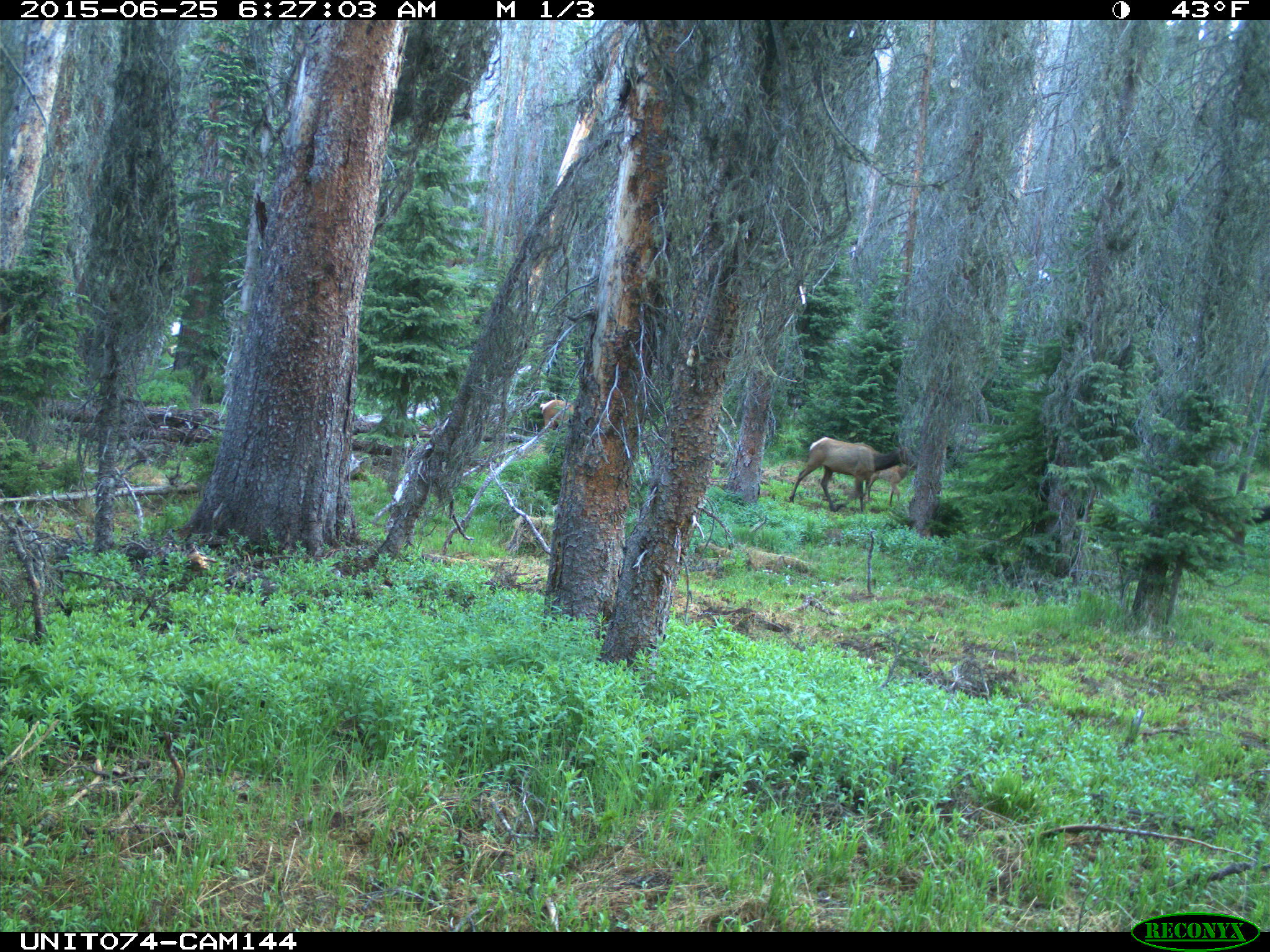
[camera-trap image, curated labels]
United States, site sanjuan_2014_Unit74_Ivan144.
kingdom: Animalia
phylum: Chordata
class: Mammalia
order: Artiodactyla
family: Cervidae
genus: Cervus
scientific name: Cervus elaphus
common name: red deer